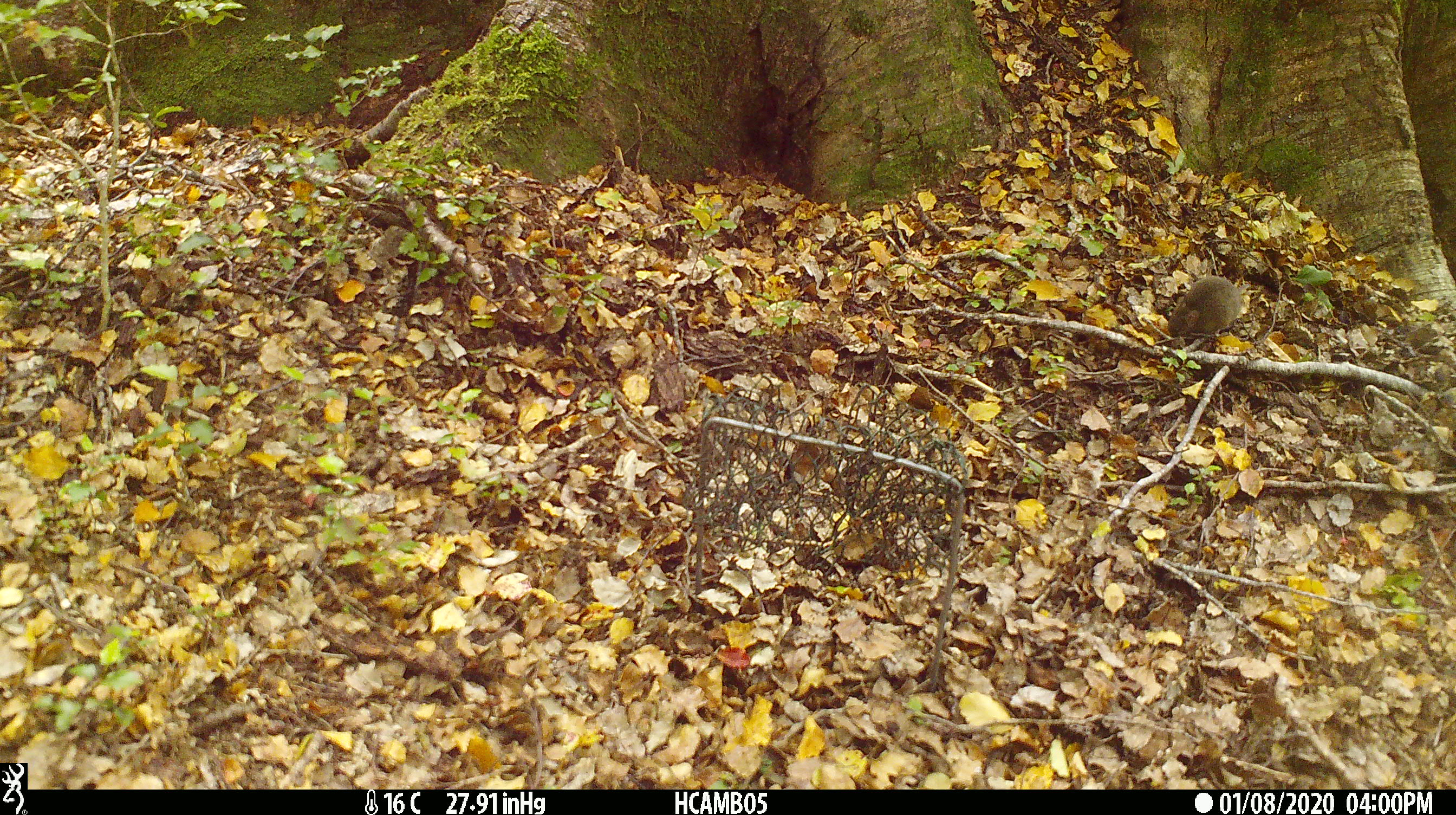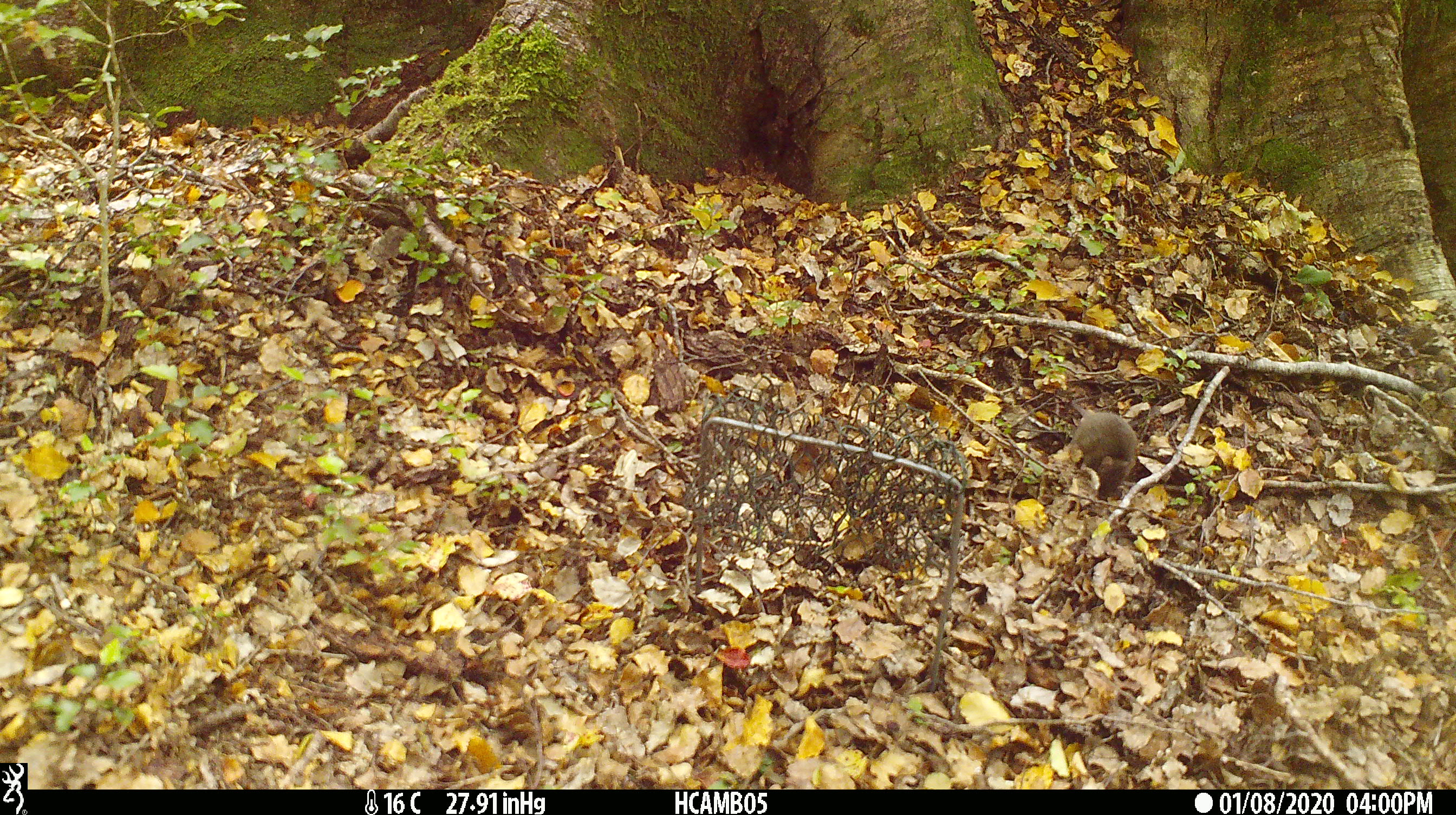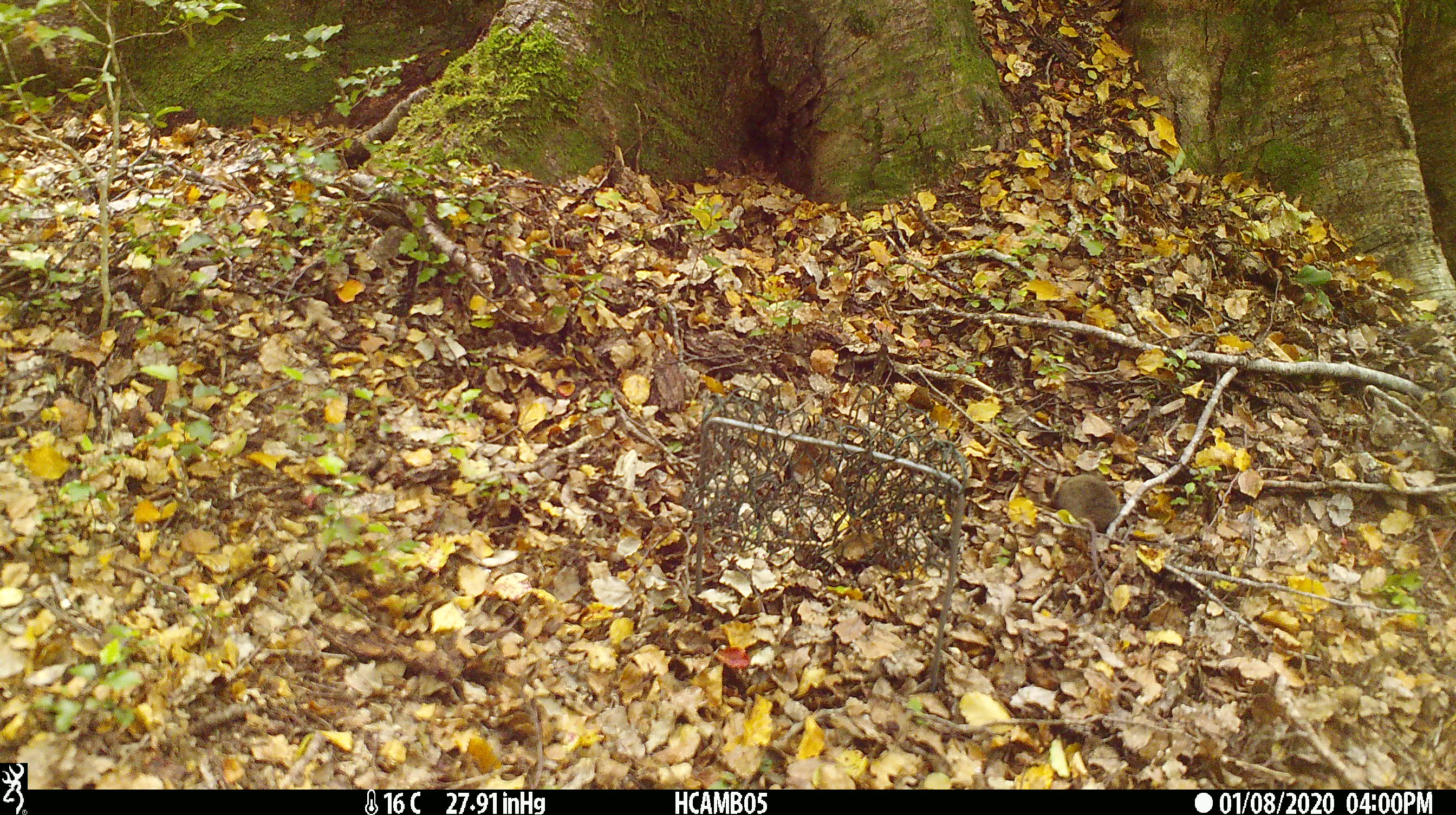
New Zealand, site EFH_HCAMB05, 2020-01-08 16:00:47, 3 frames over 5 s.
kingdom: Animalia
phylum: Chordata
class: Mammalia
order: Rodentia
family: Muridae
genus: Mus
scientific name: Mus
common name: mouse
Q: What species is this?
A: Mouse (Mus).